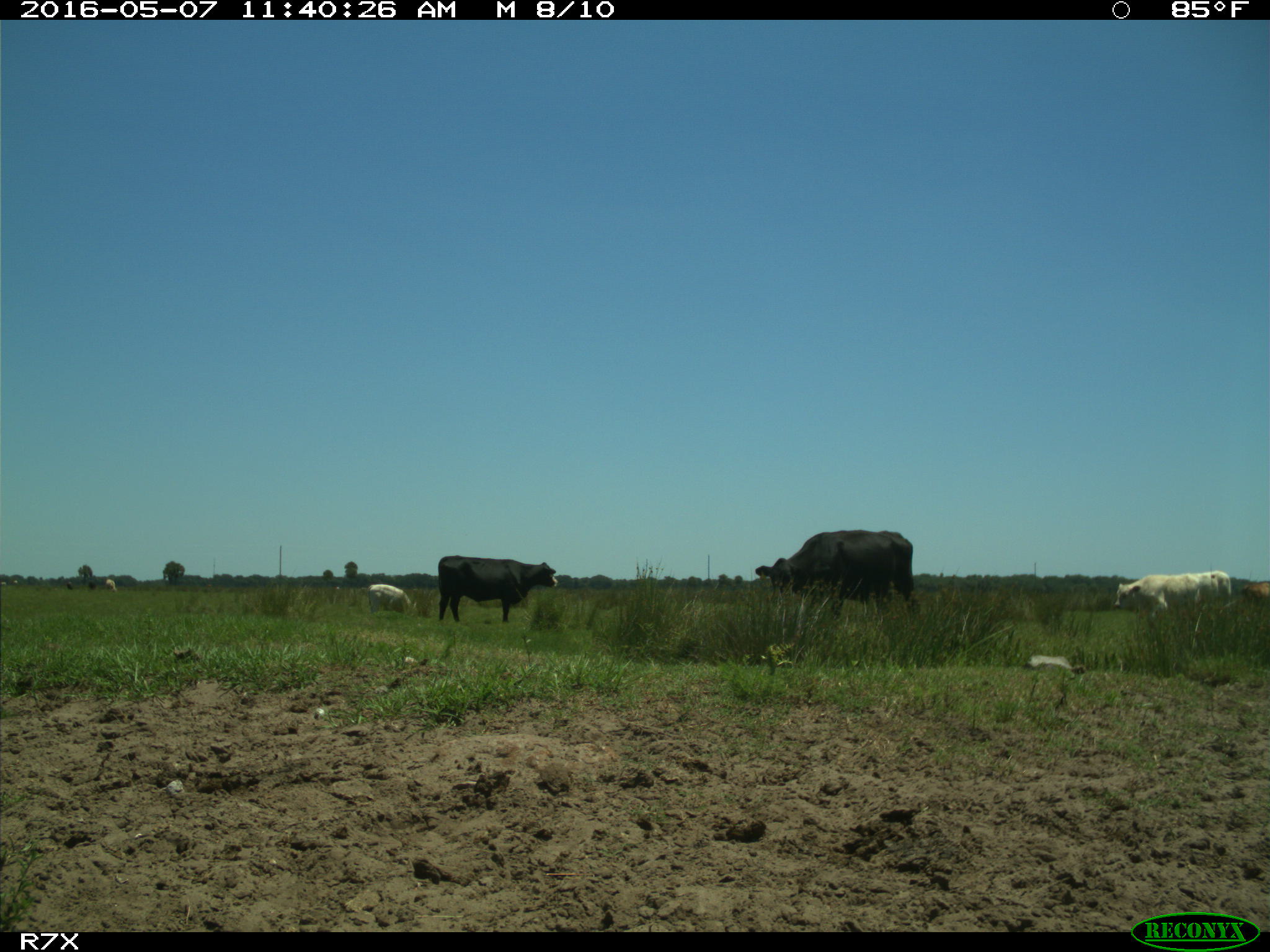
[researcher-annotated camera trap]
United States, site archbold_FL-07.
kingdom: Animalia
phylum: Chordata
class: Mammalia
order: Artiodactyla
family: Bovidae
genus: Bos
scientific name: Bos taurus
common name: domestic cow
Bos taurus (domestic cow).